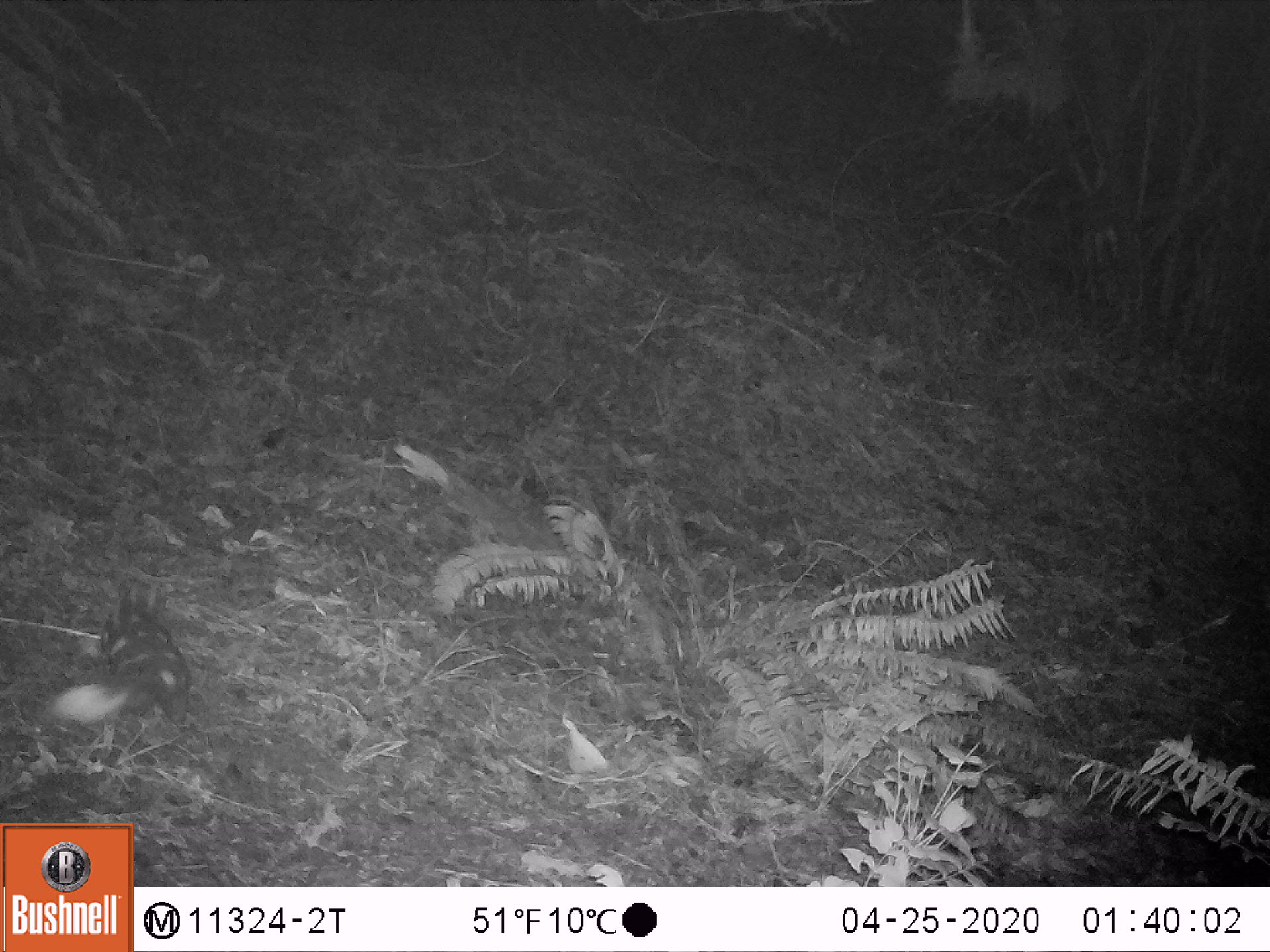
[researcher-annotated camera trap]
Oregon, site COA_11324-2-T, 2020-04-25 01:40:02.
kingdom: Animalia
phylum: Chordata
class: Mammalia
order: Carnivora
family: Mephitidae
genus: Spilogale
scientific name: Spilogale gracilis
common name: western spotted skunk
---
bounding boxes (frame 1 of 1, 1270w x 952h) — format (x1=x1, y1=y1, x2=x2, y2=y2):
western spotted skunk: (x1=47, y1=589, x2=190, y2=732)